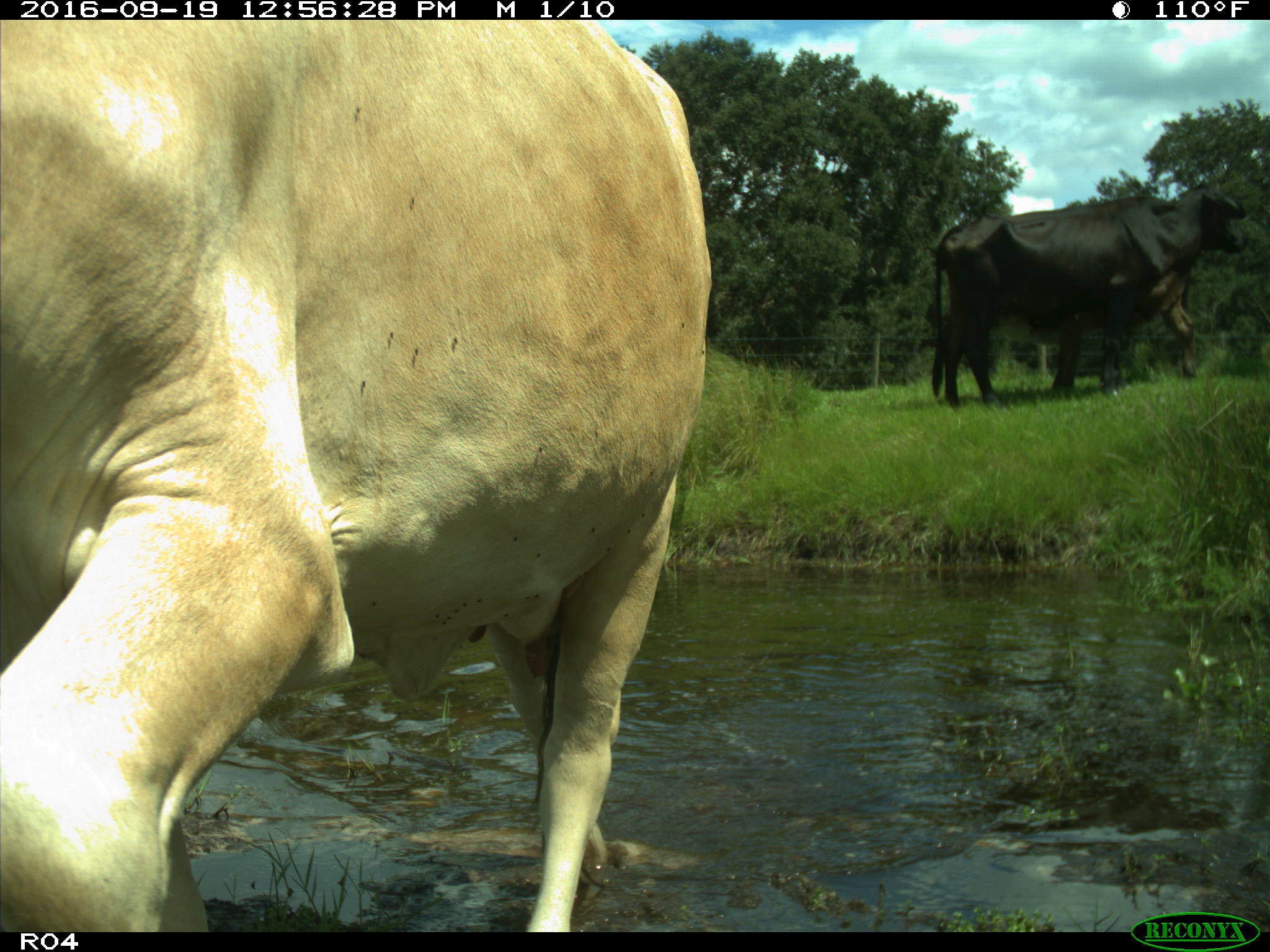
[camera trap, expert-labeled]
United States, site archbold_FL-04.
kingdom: Animalia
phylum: Chordata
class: Mammalia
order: Artiodactyla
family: Bovidae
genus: Bos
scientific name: Bos taurus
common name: domestic cow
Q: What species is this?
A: Bos taurus (domestic cow).